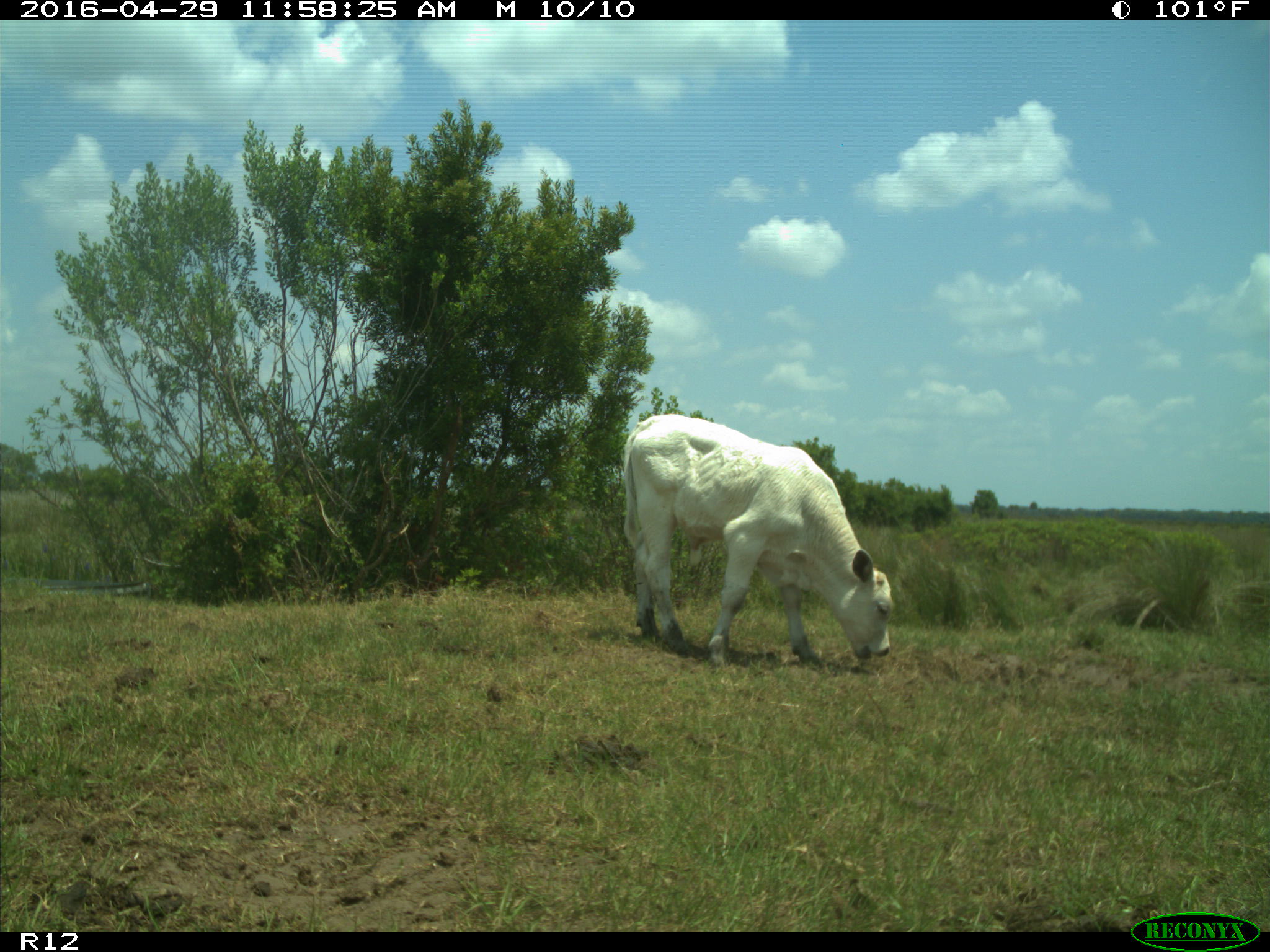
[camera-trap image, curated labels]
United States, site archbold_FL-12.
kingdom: Animalia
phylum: Chordata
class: Mammalia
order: Artiodactyla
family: Bovidae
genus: Bos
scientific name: Bos taurus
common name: domestic cow